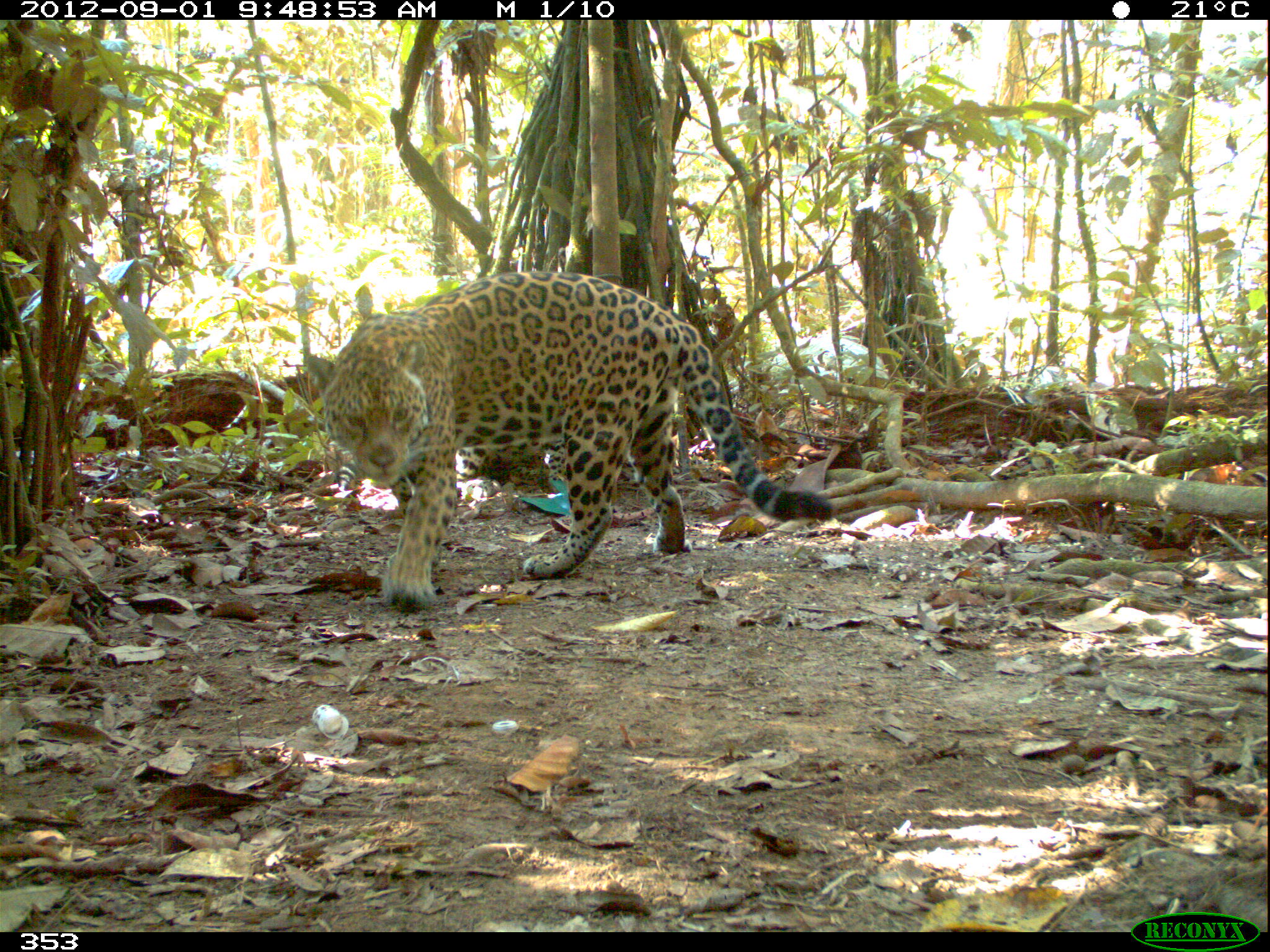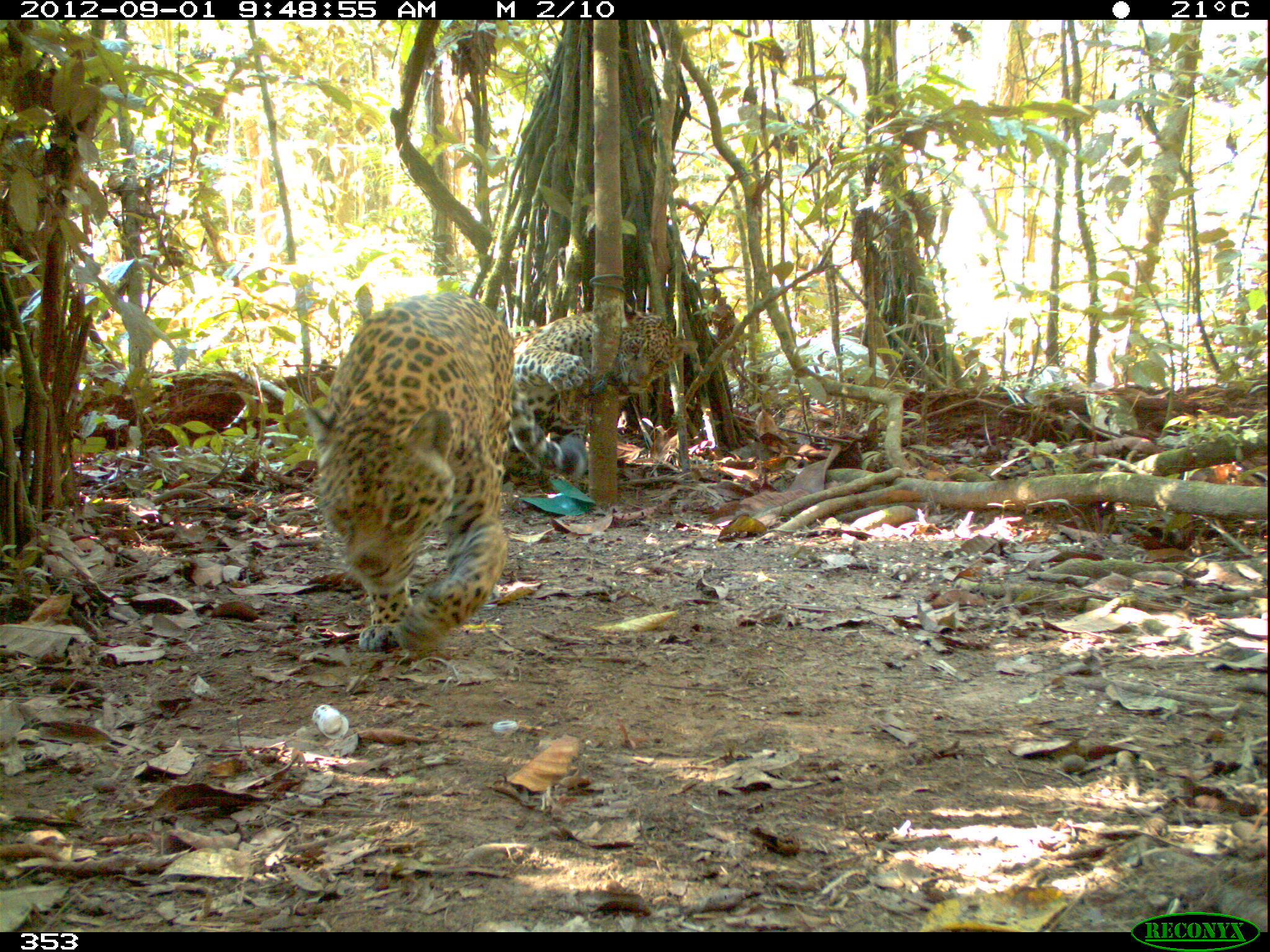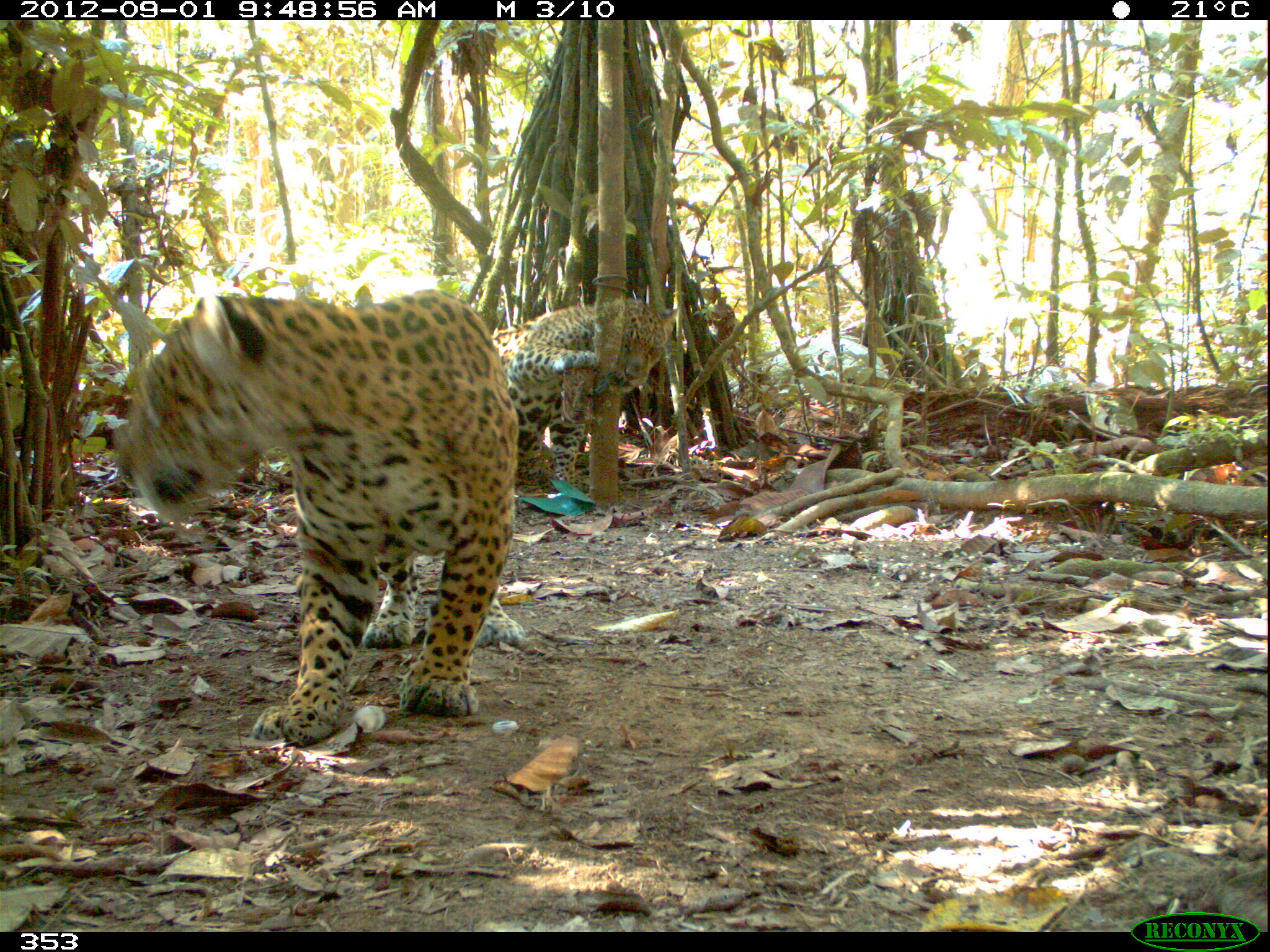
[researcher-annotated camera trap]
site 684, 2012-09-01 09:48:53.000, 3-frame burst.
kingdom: Animalia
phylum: Chordata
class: Mammalia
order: Carnivora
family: Felidae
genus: Panthera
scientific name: Panthera onca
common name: jaguar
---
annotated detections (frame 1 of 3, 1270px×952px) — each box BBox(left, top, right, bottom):
panthera onca: BBox(306, 270, 835, 614)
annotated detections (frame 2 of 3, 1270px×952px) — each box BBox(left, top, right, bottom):
panthera onca: BBox(305, 292, 515, 657); BBox(513, 303, 699, 484)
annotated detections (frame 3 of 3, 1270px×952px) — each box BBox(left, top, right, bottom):
panthera onca: BBox(106, 284, 520, 746); BBox(495, 302, 681, 486)